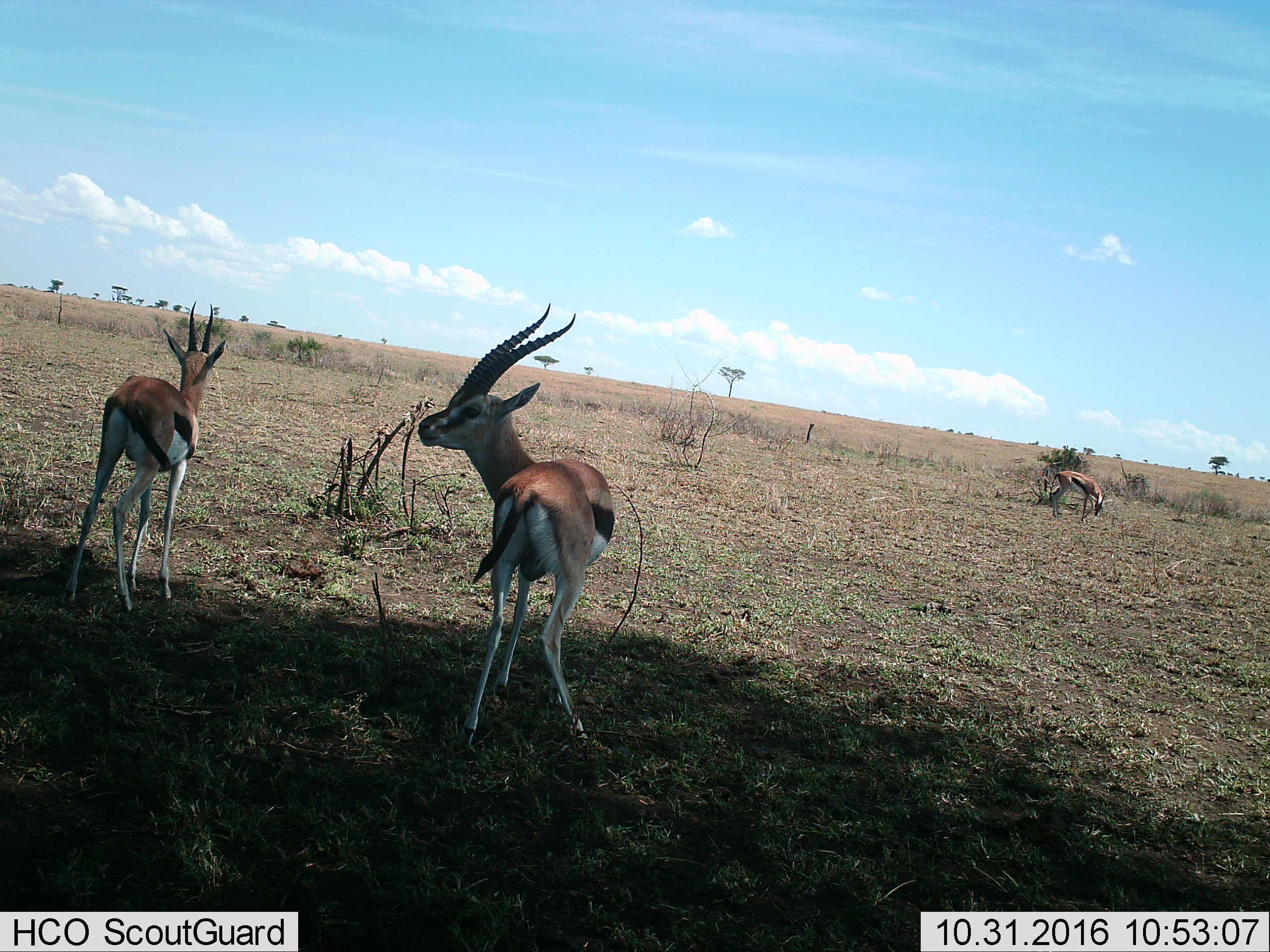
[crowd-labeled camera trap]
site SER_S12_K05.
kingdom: Animalia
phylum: Chordata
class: Mammalia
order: Artiodactyla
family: Bovidae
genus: Eudorcas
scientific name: Eudorcas thomsonii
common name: thomson's gazelle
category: gazellethomsons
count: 3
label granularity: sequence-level